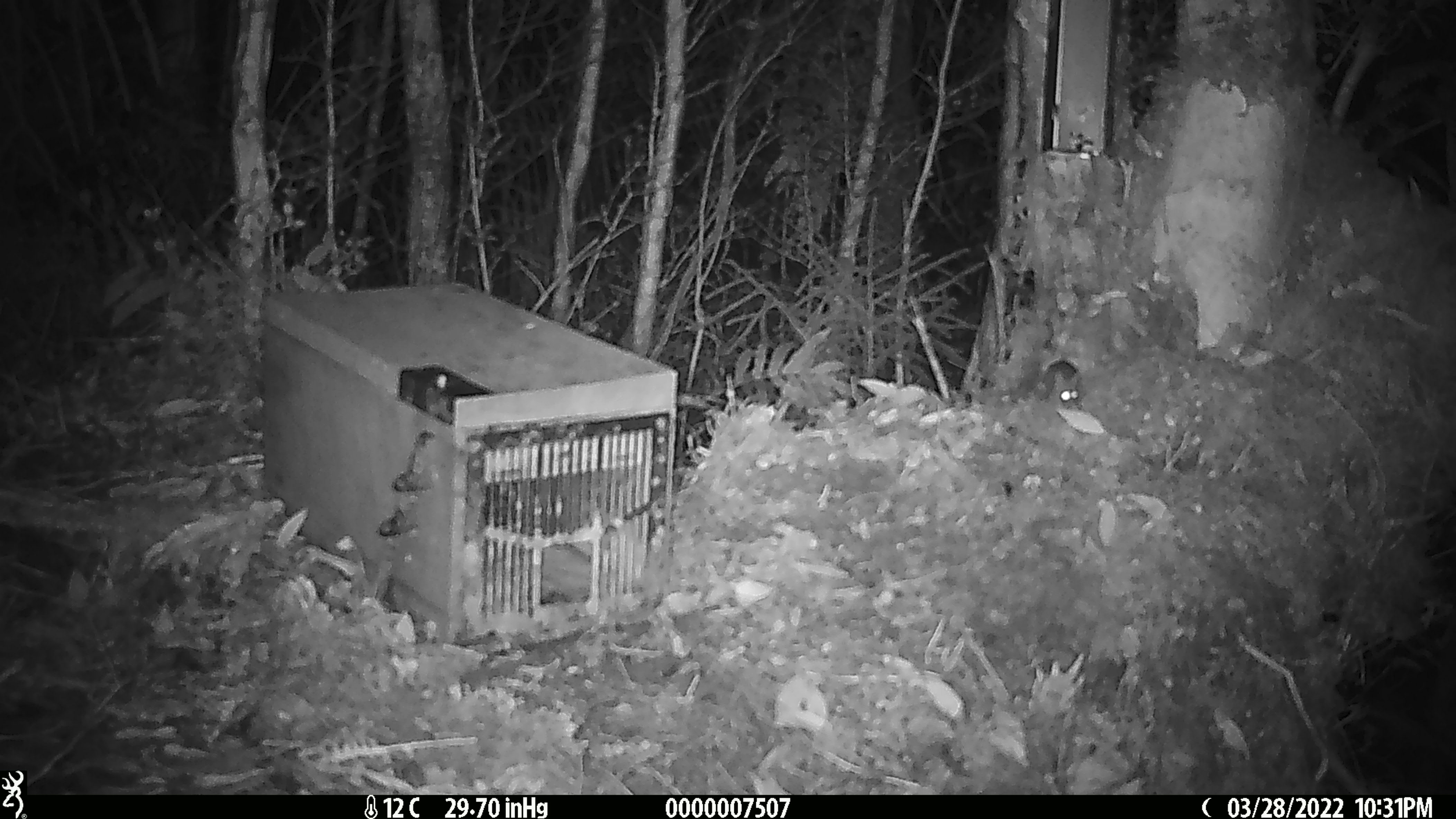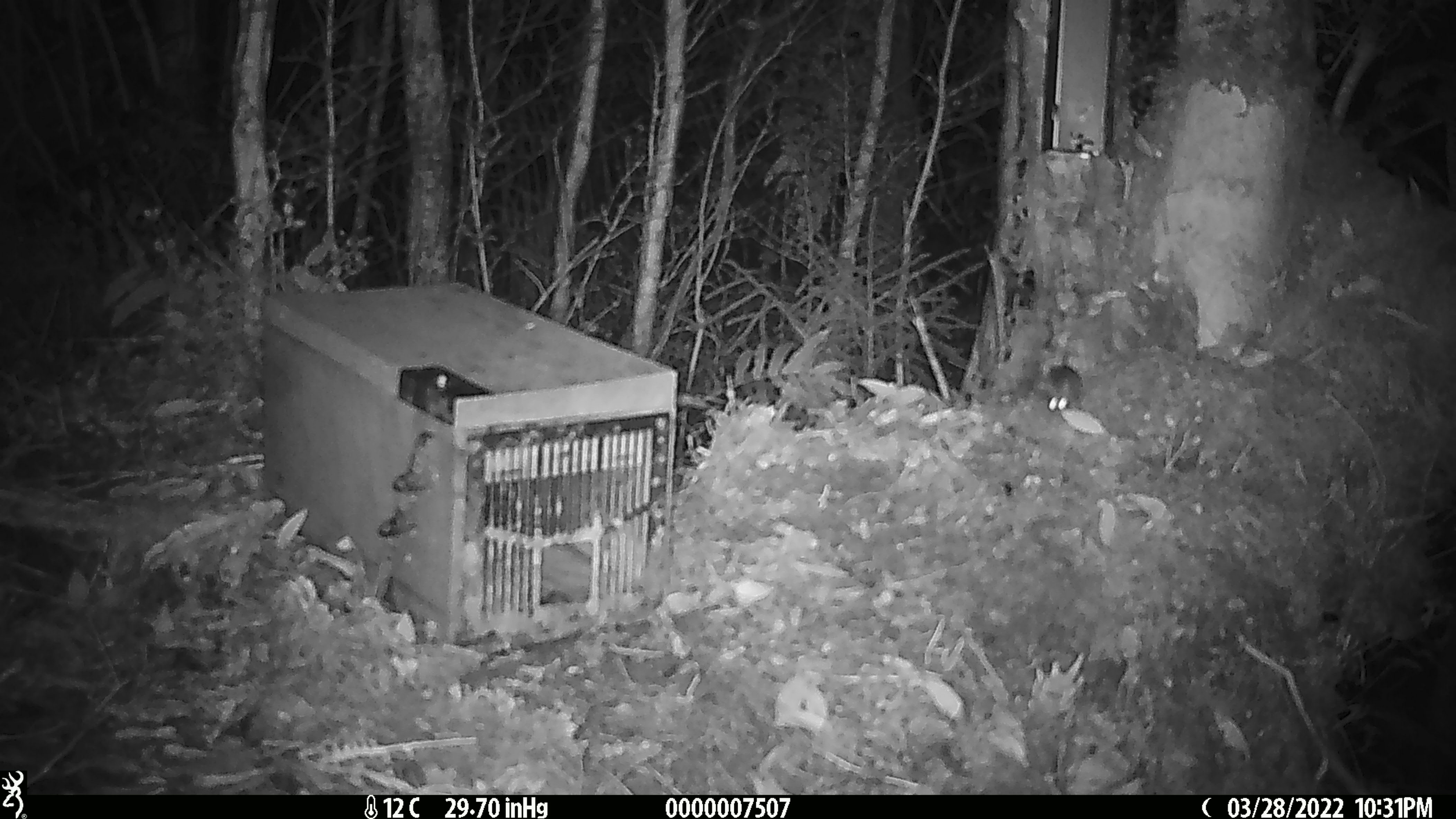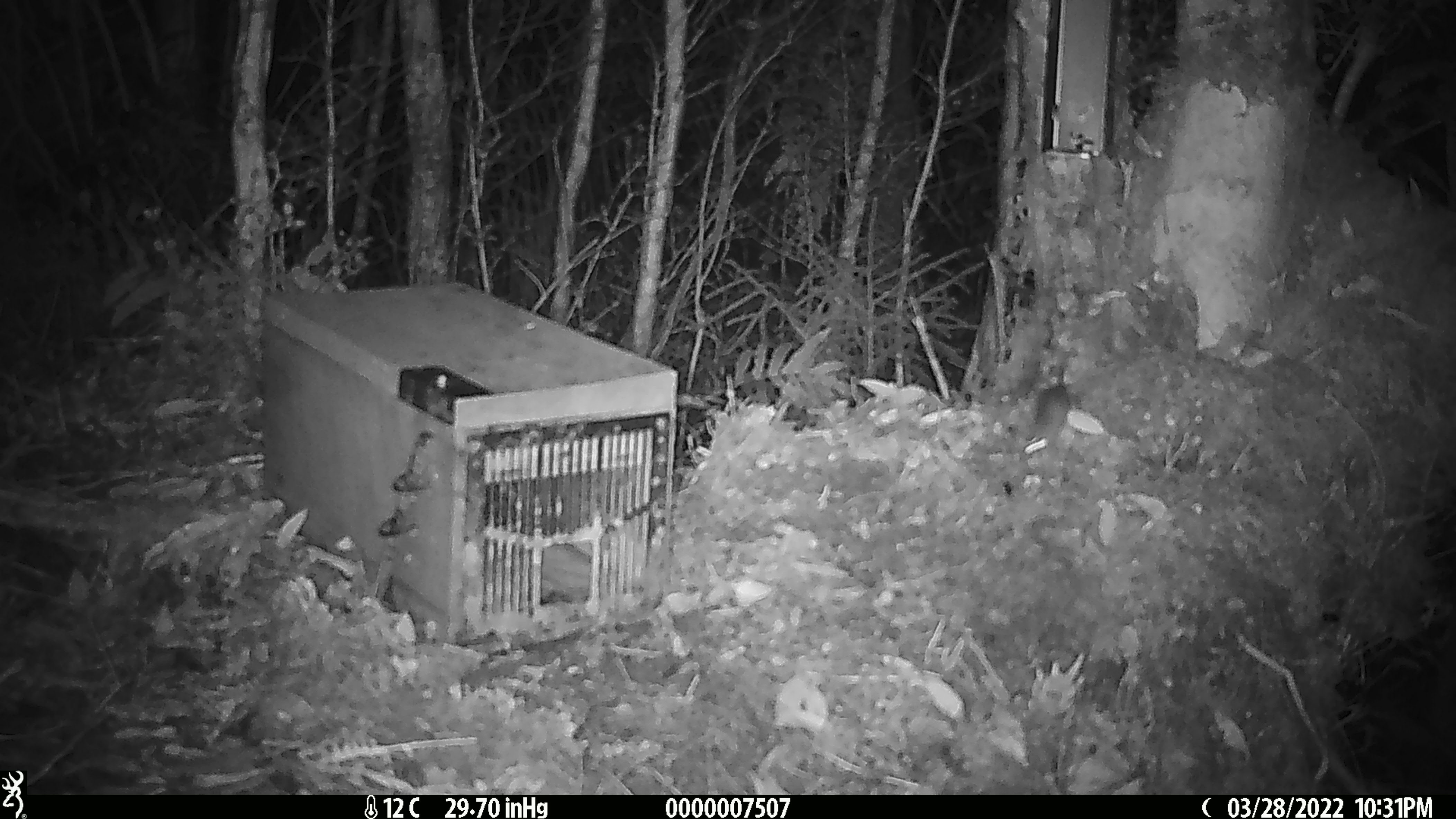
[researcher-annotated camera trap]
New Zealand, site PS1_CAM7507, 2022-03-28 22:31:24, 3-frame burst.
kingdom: Animalia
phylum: Chordata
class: Mammalia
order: Rodentia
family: Muridae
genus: Mus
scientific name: Mus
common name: mouse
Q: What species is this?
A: Mouse (Mus).